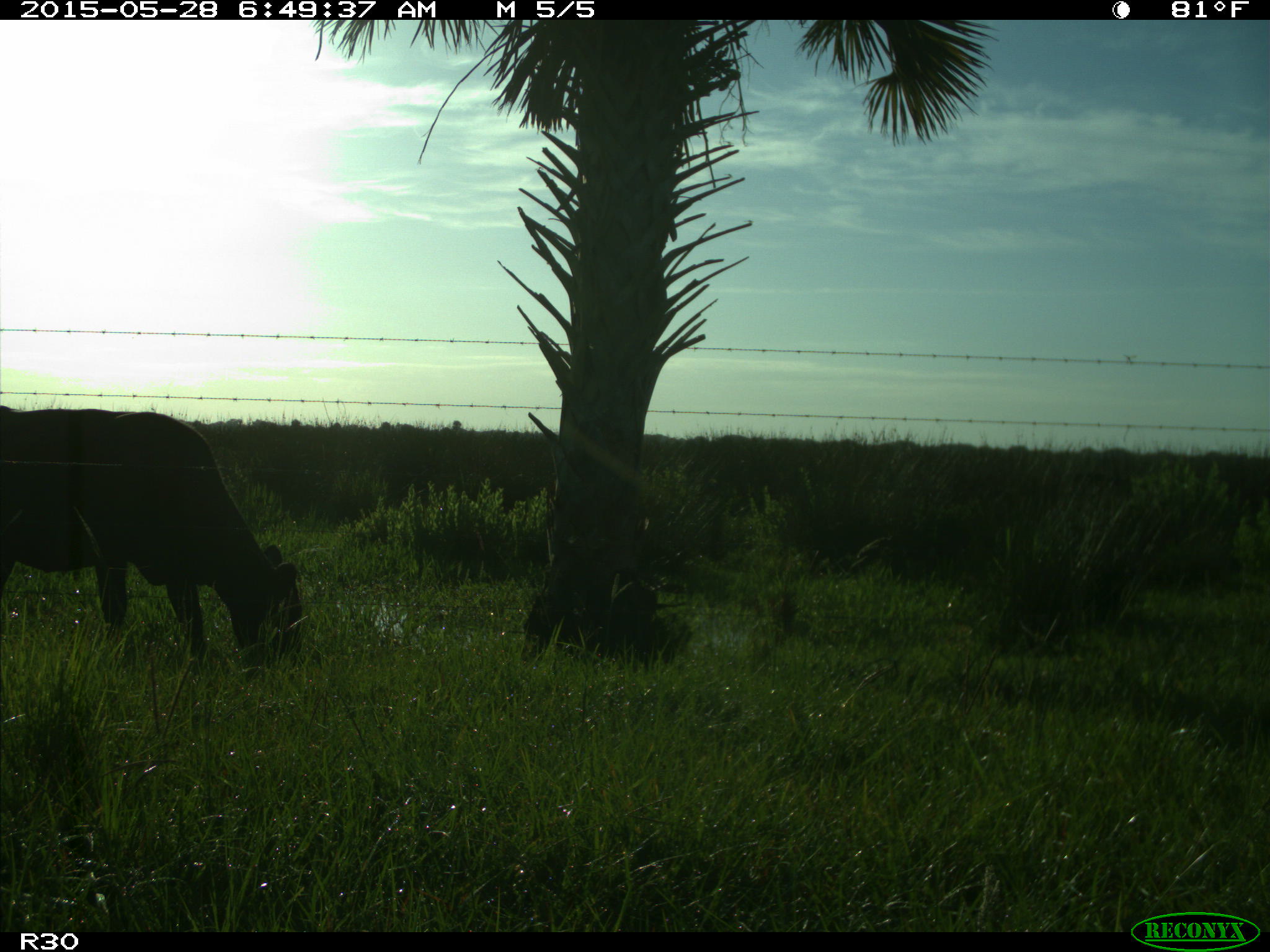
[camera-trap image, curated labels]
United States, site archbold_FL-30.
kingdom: Animalia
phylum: Chordata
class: Mammalia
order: Artiodactyla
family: Bovidae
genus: Bos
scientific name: Bos taurus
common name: domestic cow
Bos taurus (domestic cow).